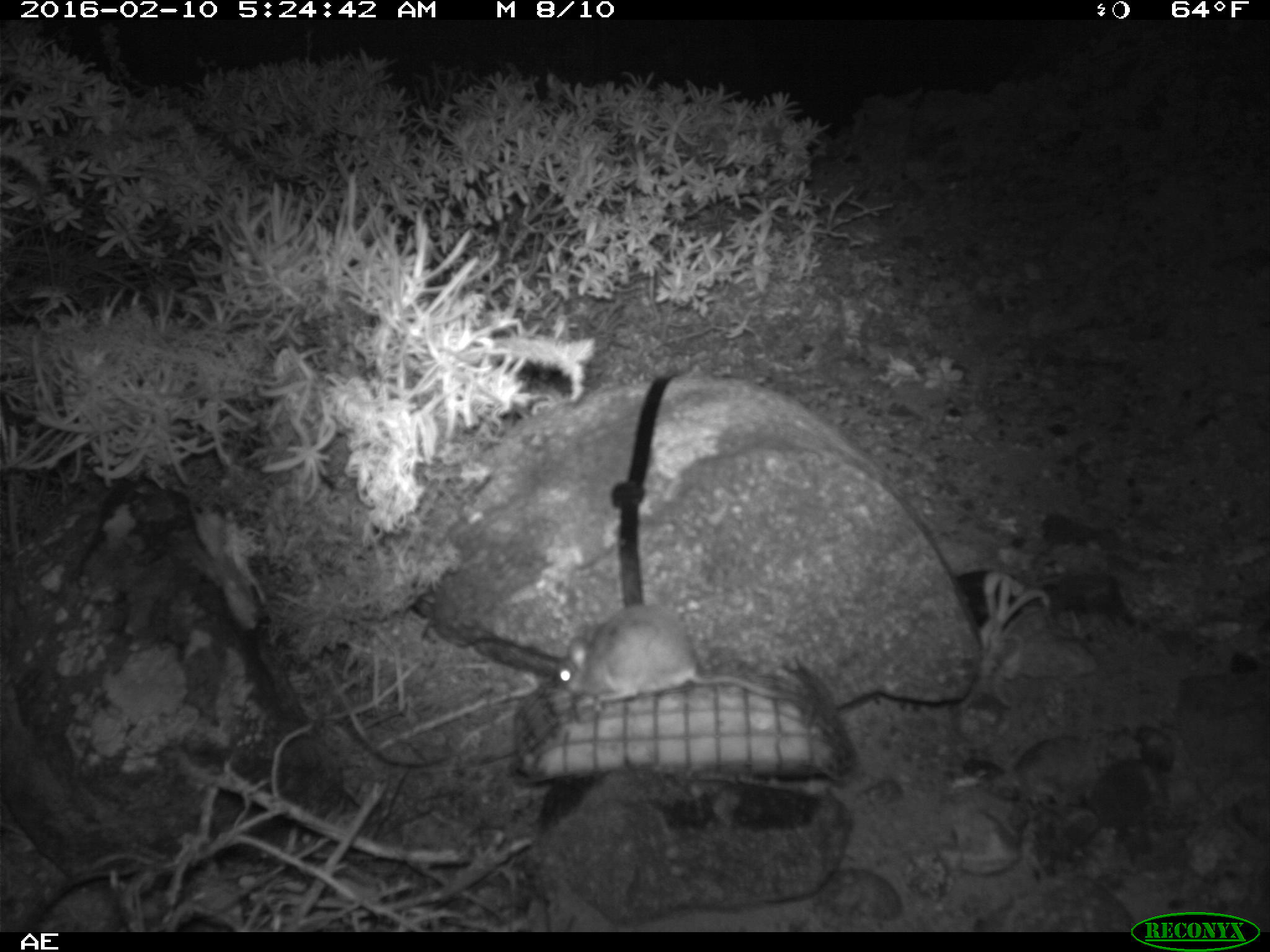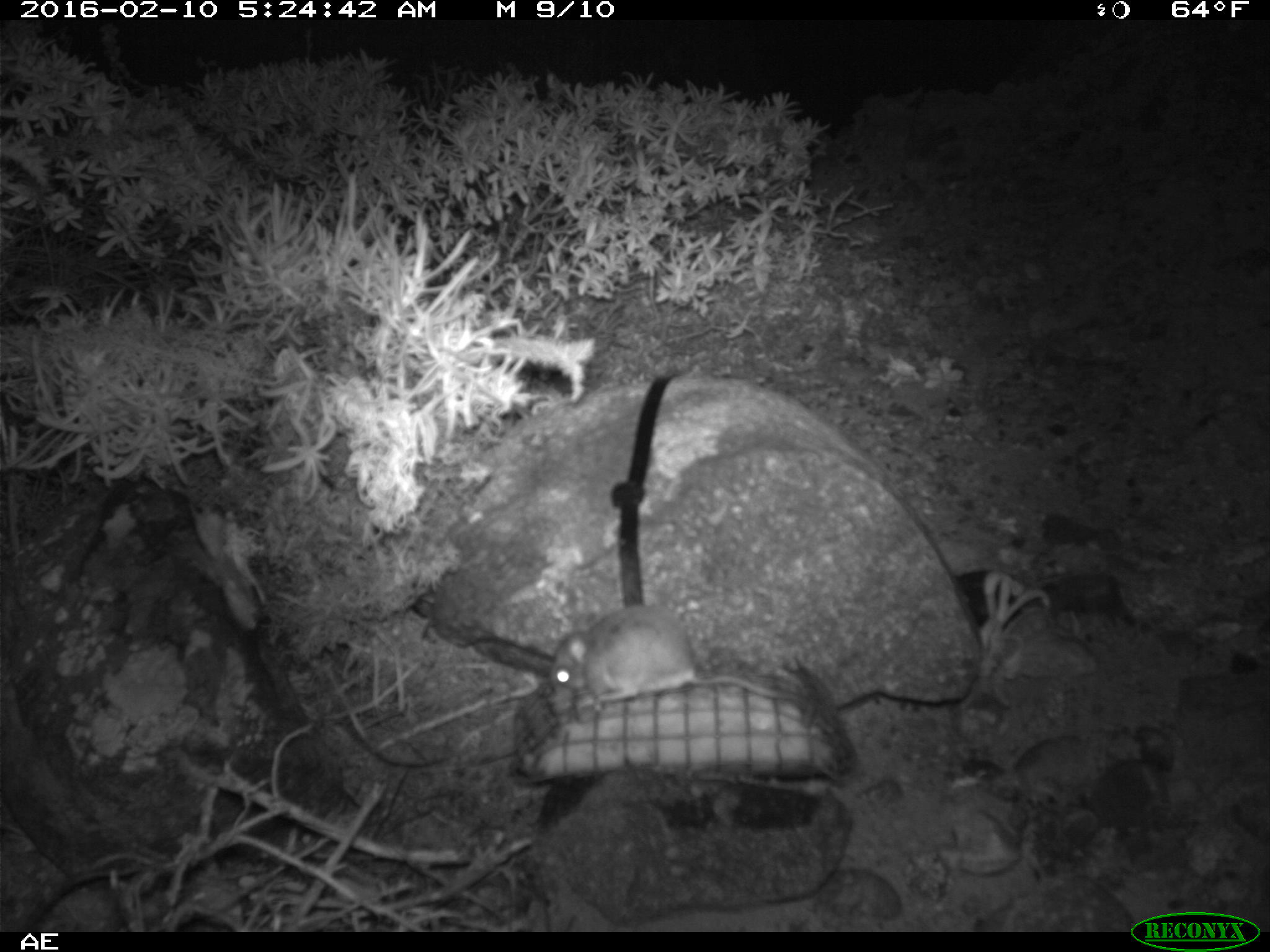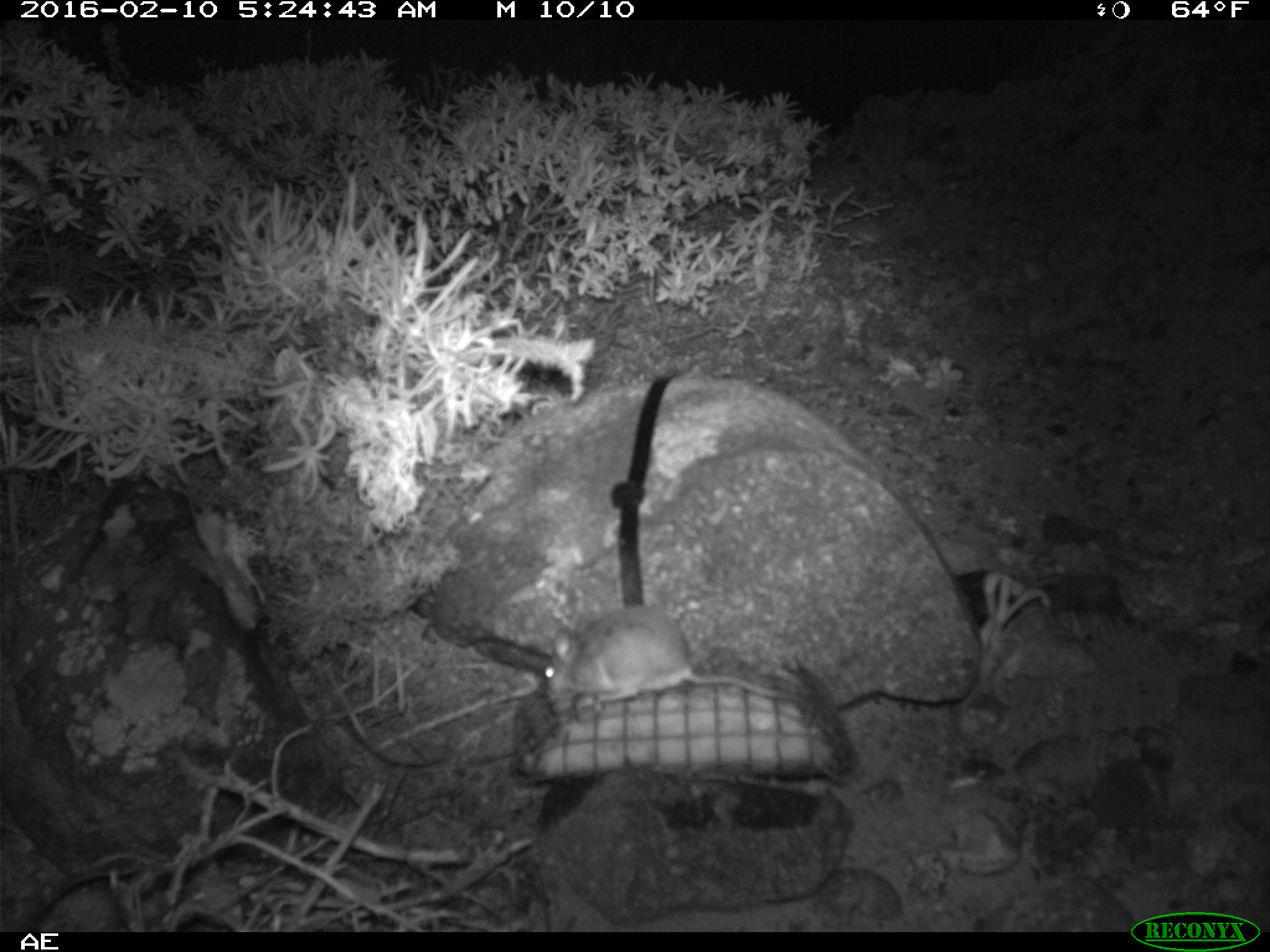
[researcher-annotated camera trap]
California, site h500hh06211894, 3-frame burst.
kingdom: Animalia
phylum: Chordata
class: Mammalia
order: Rodentia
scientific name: Rodentia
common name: rodent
Rodent (Rodentia).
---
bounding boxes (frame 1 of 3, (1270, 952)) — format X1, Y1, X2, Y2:
rodent: 554, 604, 822, 728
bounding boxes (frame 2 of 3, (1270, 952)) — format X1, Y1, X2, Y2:
rodent: 548, 606, 807, 704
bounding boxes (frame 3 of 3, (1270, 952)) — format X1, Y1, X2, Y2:
rodent: 539, 604, 815, 721